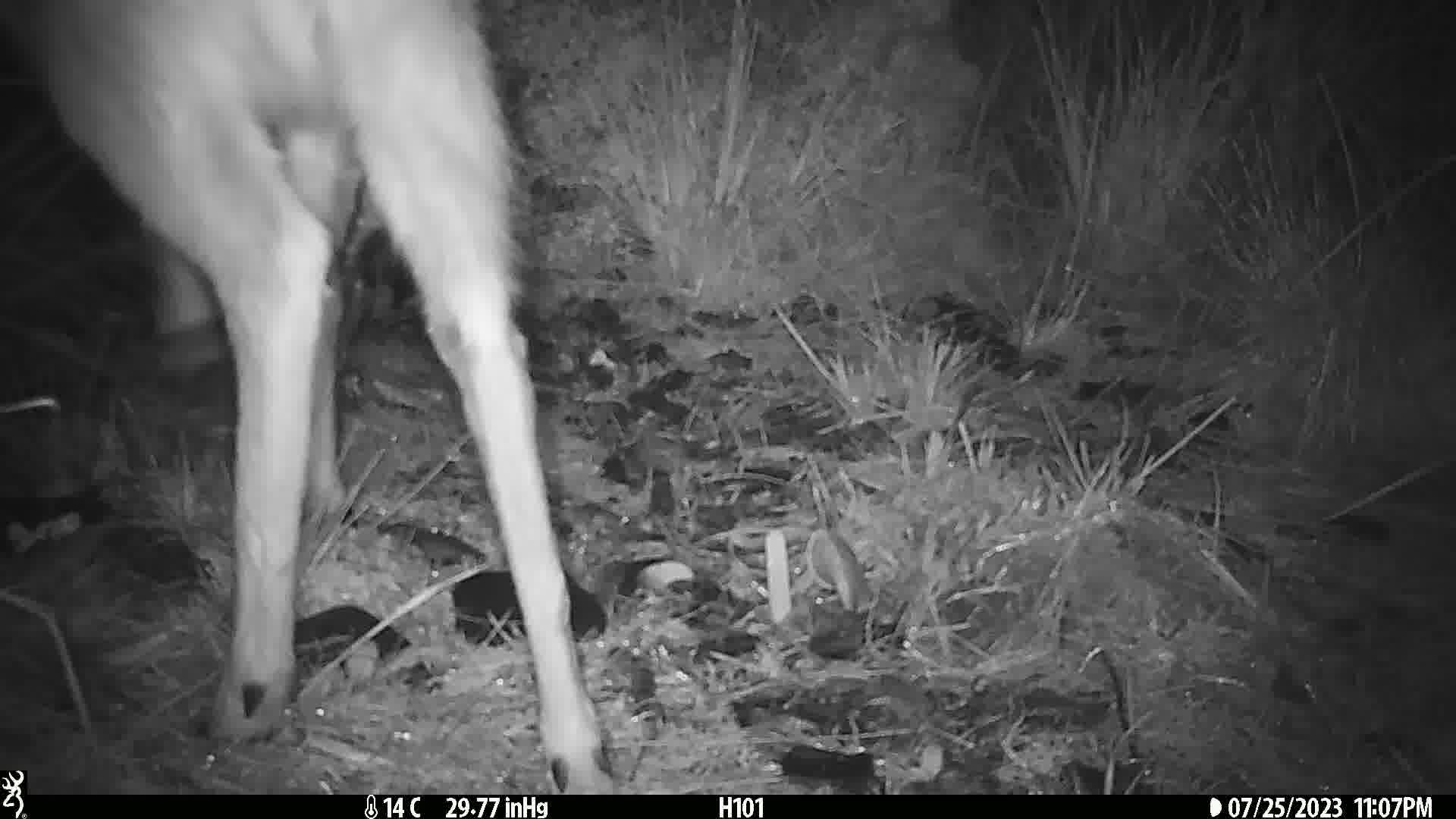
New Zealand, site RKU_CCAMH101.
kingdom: Animalia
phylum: Chordata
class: Mammalia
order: Artiodactyla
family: Cervidae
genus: Odocoileus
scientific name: Odocoileus virginianus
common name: white-tailed deer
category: white tailed deer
White tailed deer (white-tailed deer) (Odocoileus virginianus).